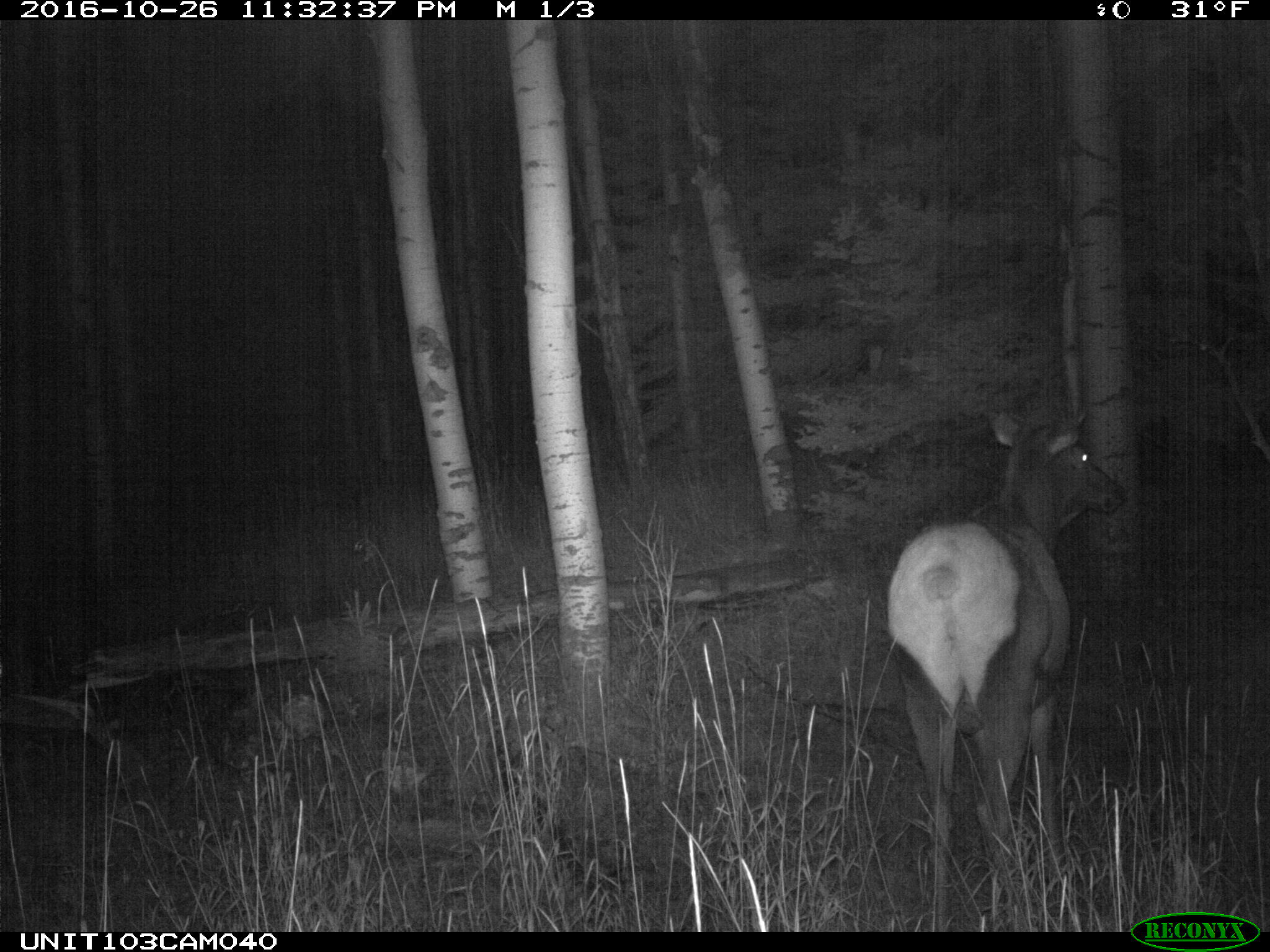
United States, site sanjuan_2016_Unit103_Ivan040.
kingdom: Animalia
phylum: Chordata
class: Mammalia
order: Artiodactyla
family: Cervidae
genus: Cervus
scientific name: Cervus elaphus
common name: red deer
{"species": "Cervus elaphus (red deer)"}